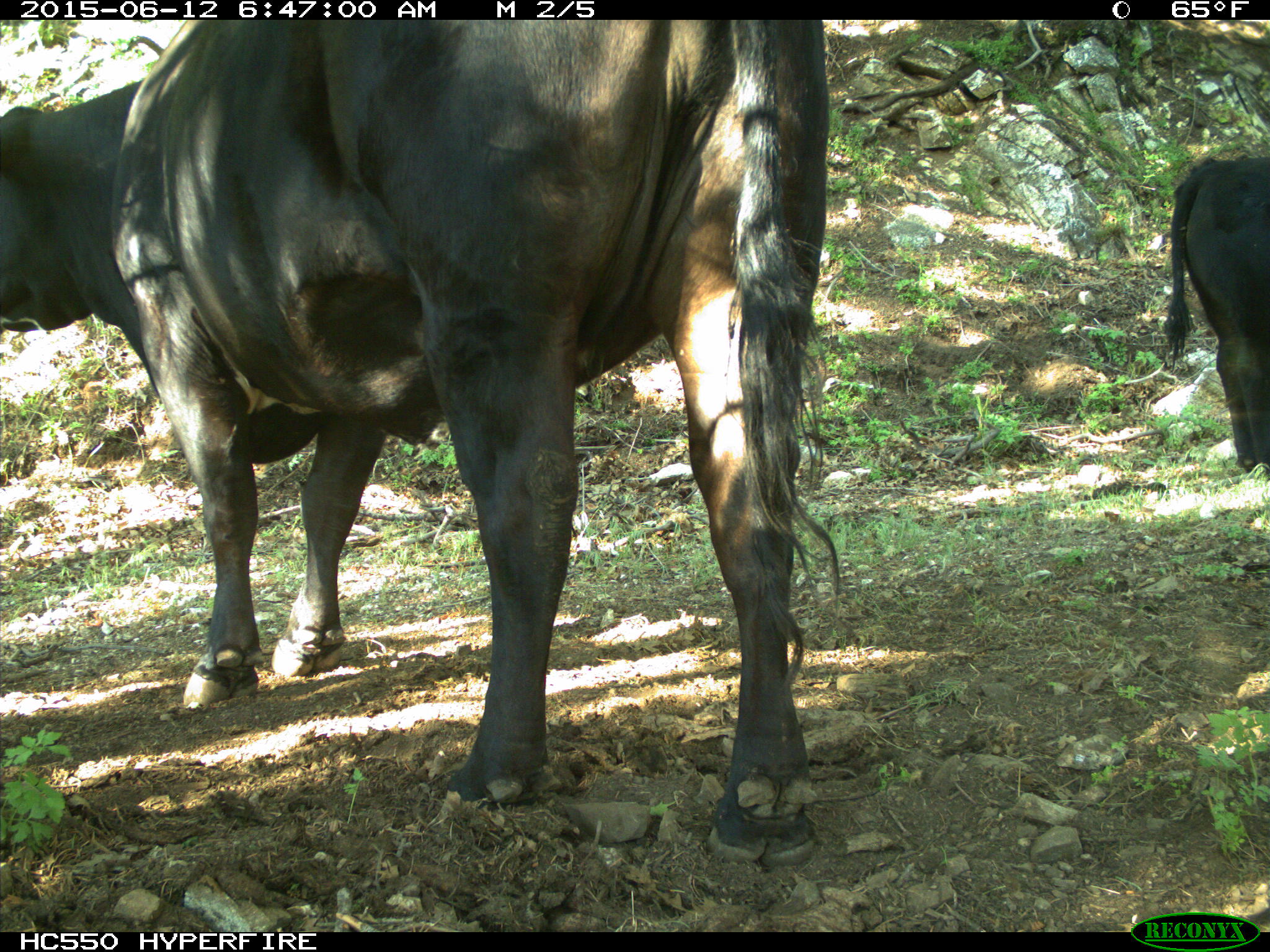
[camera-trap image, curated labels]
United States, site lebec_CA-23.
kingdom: Animalia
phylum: Chordata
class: Mammalia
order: Artiodactyla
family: Bovidae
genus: Bos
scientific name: Bos taurus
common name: domestic cow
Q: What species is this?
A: Bos taurus (domestic cow).